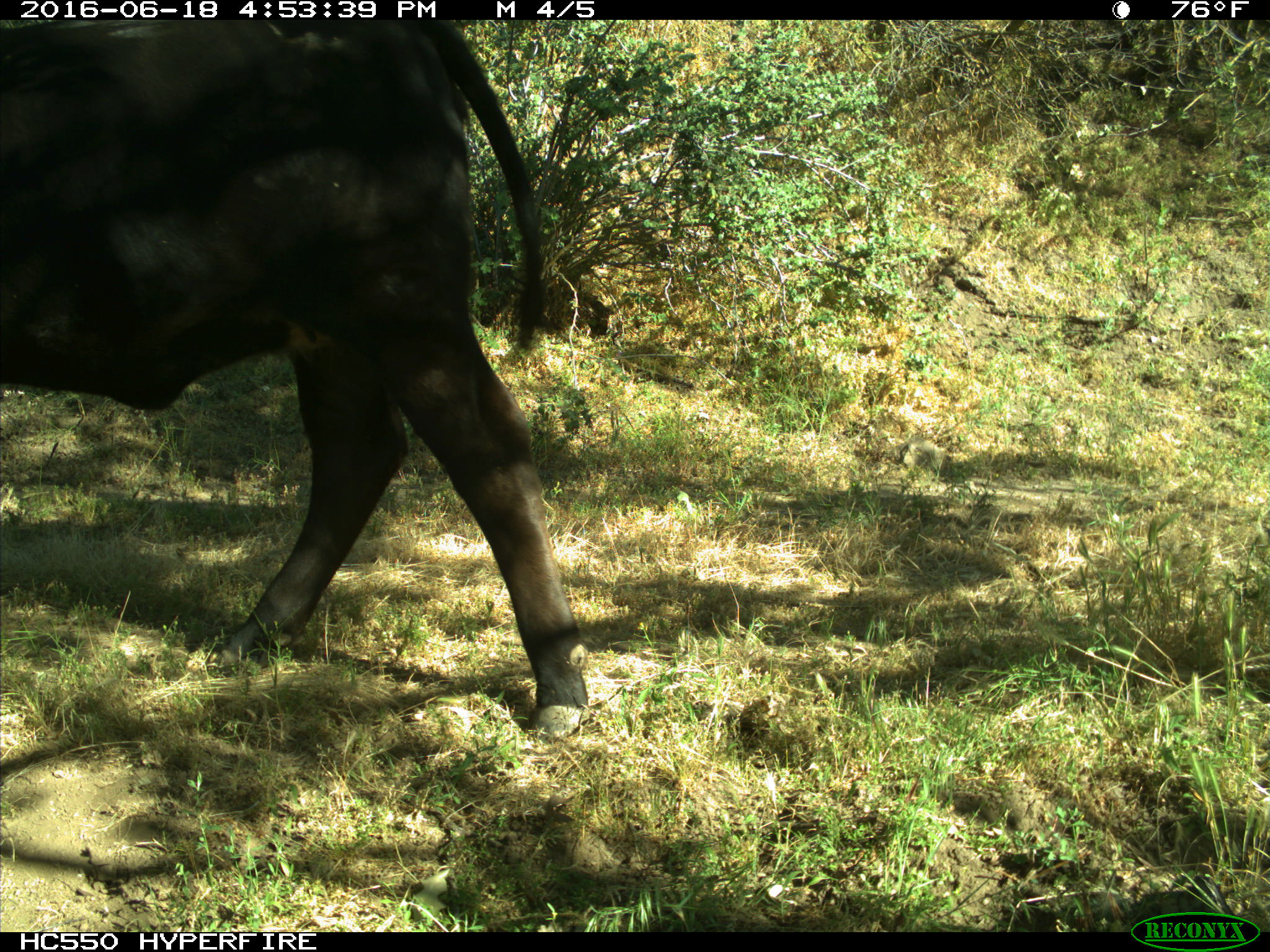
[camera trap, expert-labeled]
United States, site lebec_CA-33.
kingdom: Animalia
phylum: Chordata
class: Mammalia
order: Artiodactyla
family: Bovidae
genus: Bos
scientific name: Bos taurus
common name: domestic cow